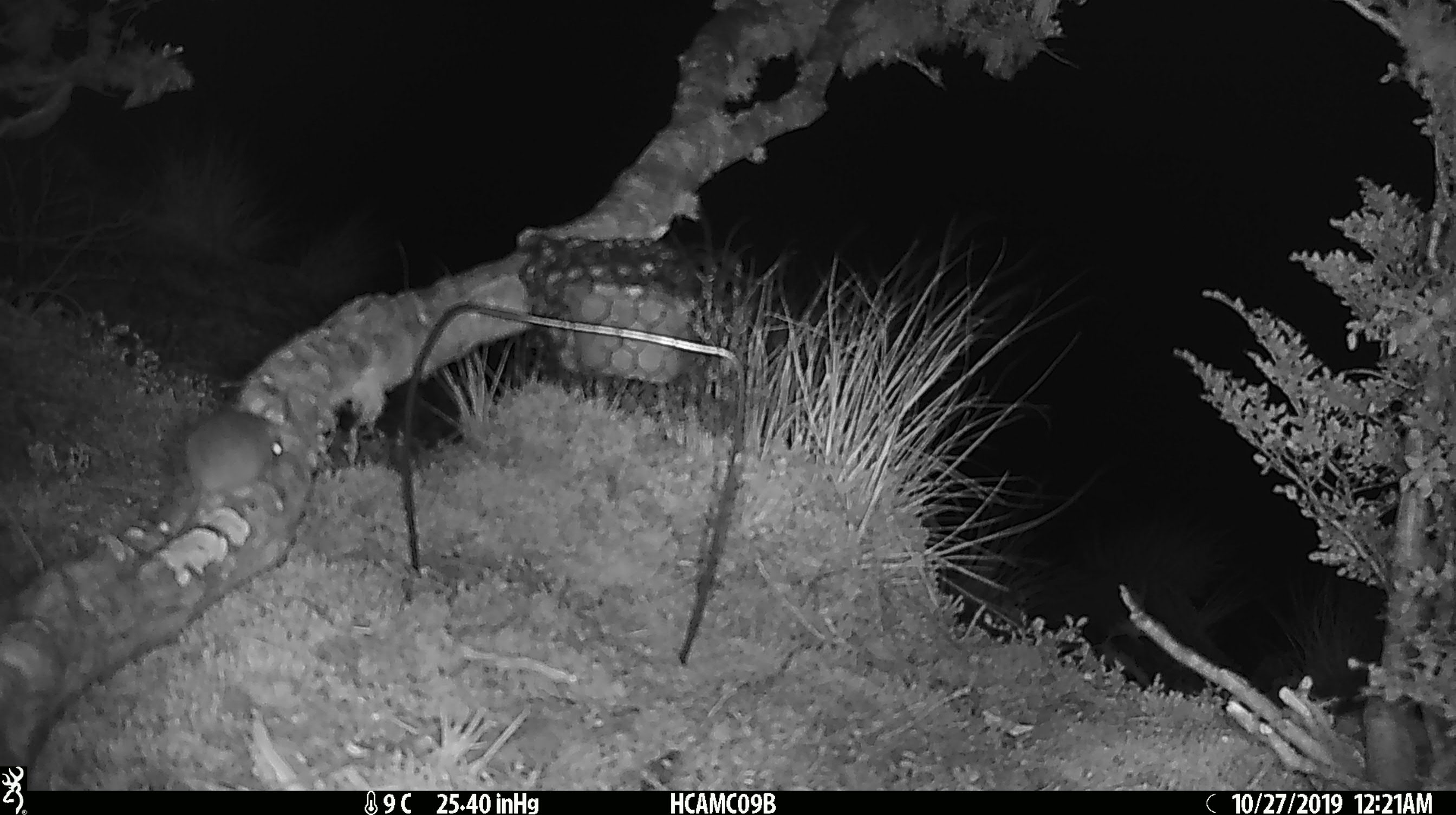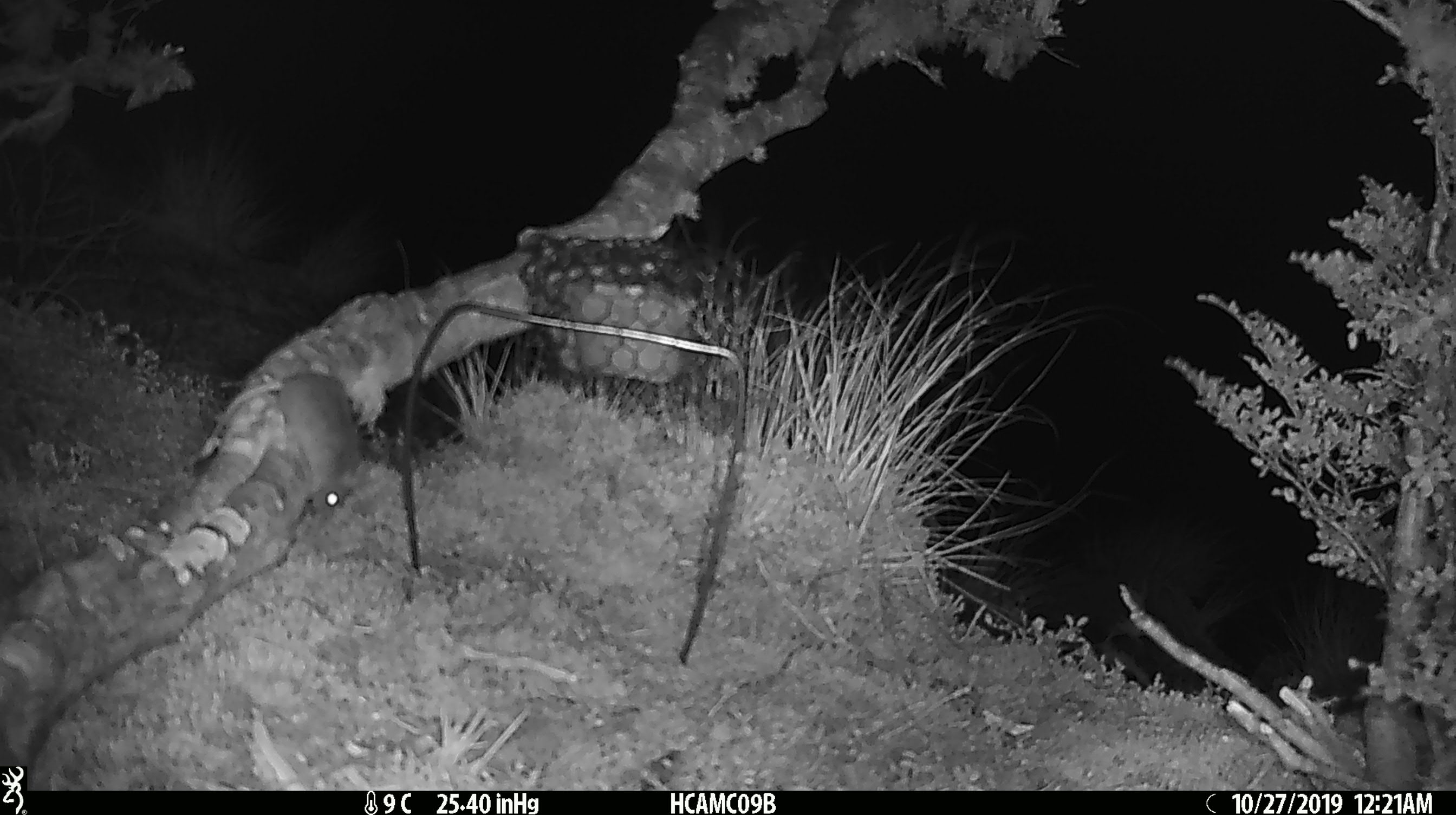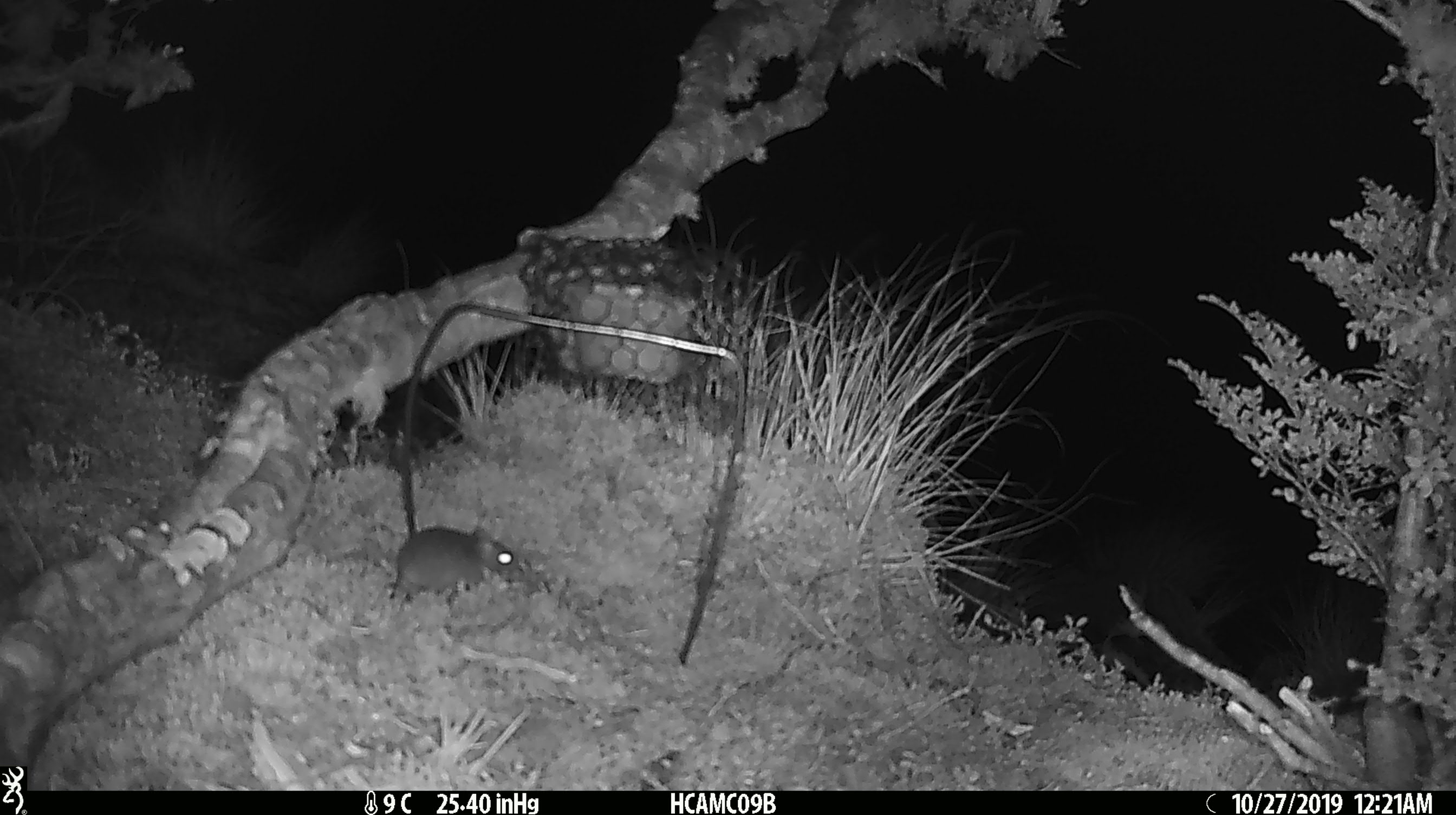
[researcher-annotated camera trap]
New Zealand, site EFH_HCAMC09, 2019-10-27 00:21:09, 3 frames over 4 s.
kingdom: Animalia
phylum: Chordata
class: Mammalia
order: Rodentia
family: Muridae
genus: Mus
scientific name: Mus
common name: mouse